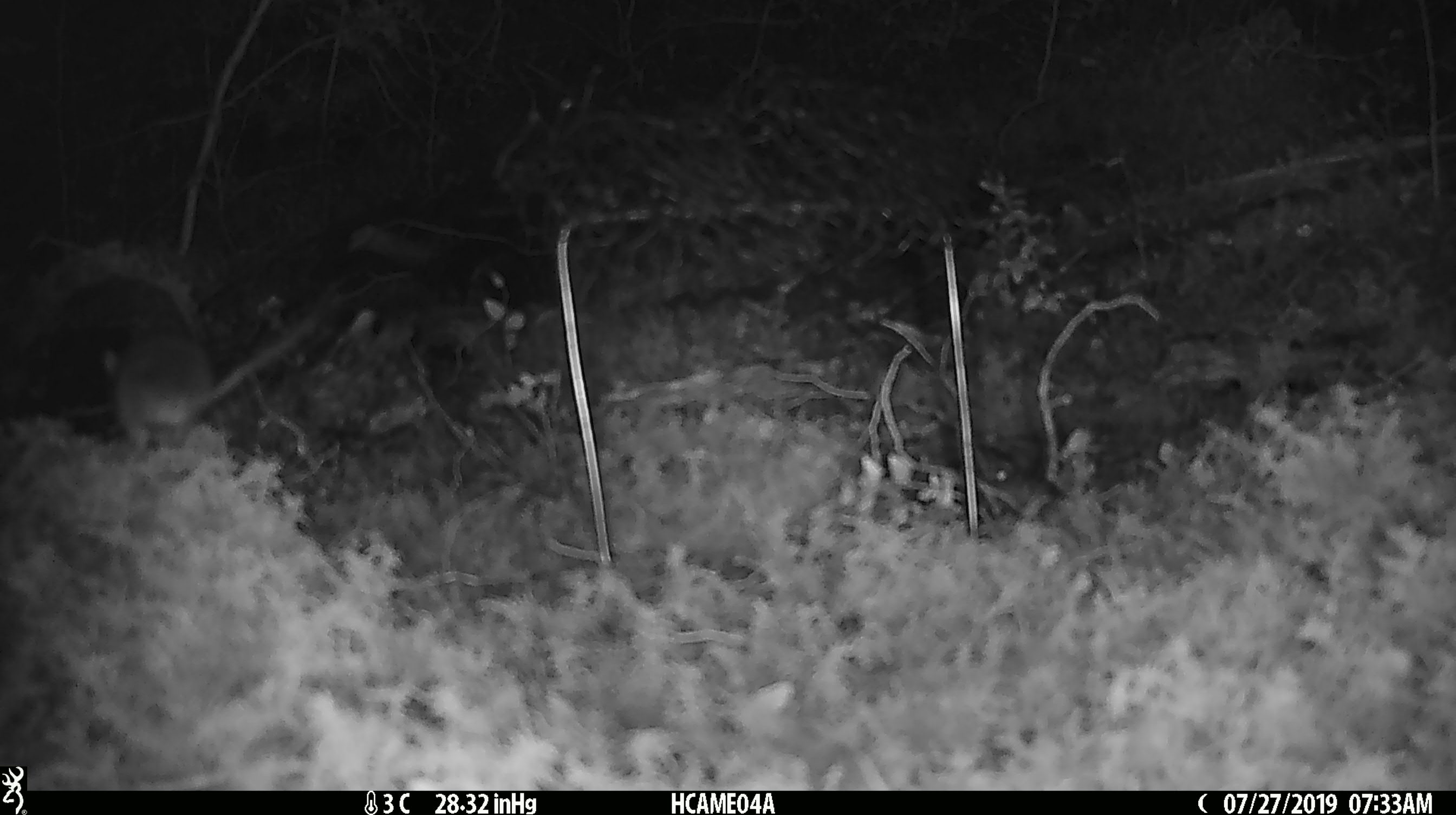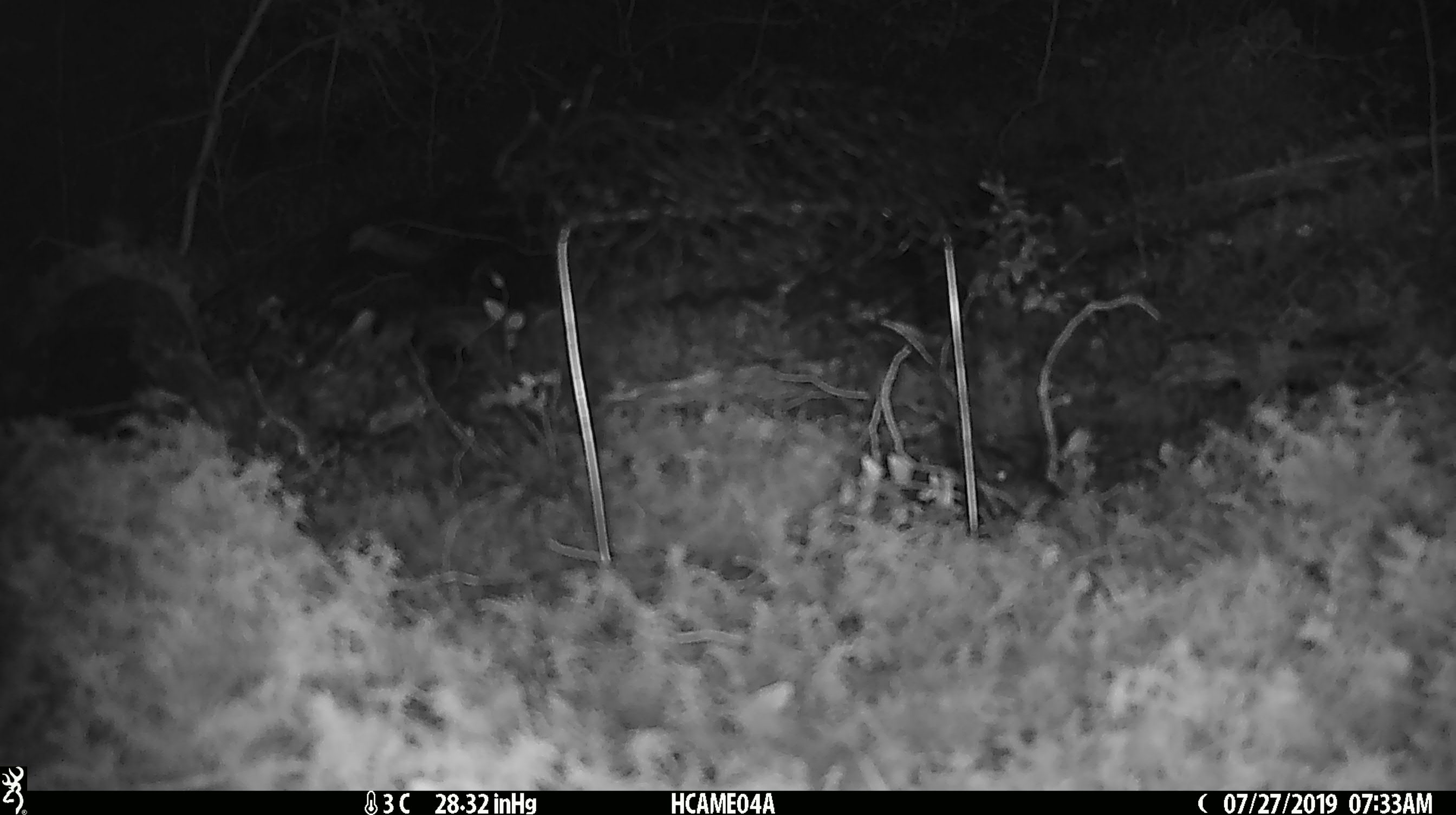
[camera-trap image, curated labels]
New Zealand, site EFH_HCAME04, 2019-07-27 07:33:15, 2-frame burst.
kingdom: Animalia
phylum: Chordata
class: Mammalia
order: Rodentia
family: Muridae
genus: Mus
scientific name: Mus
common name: mouse